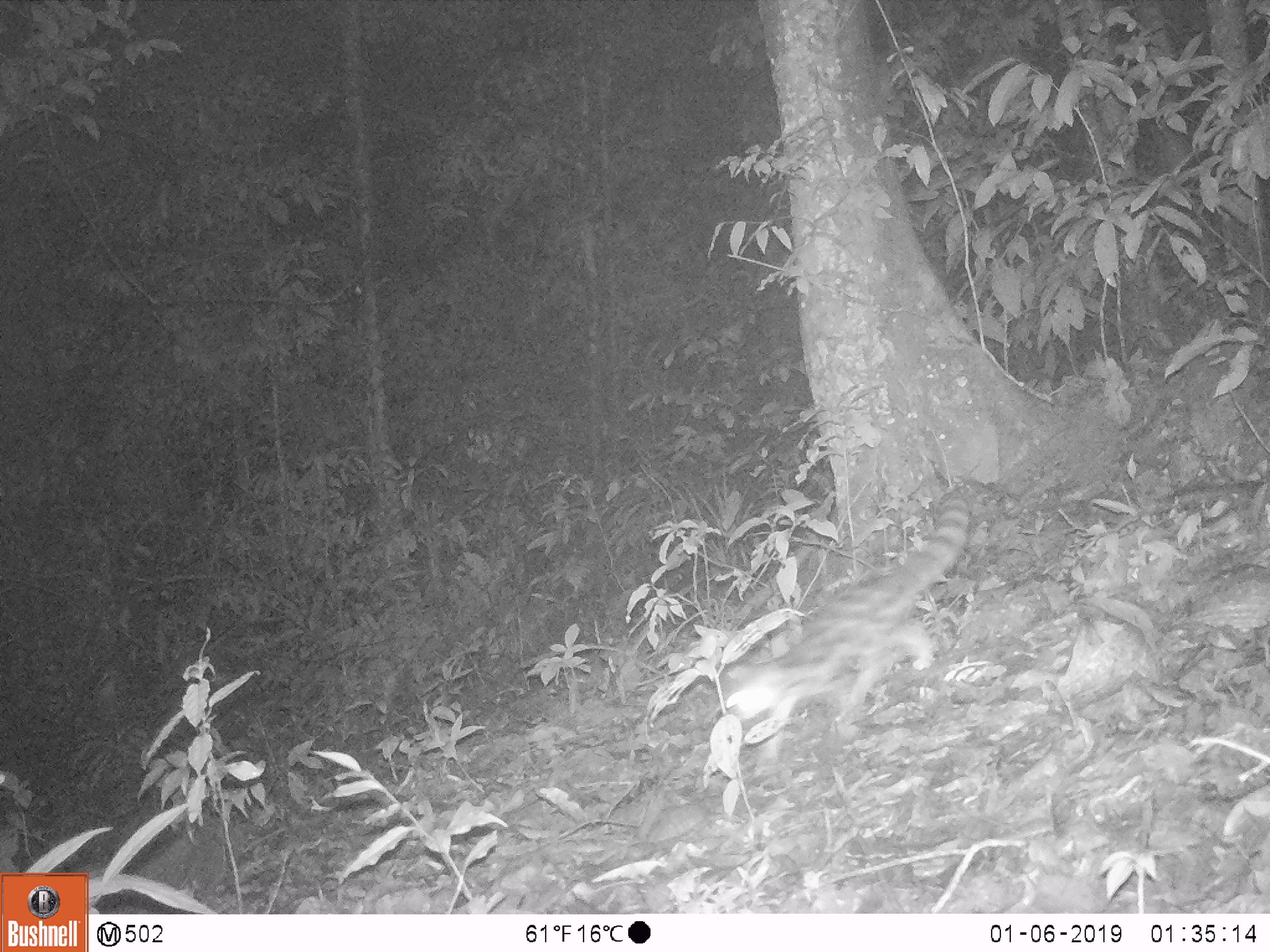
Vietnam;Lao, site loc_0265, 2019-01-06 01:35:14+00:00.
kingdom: Animalia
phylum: Chordata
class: Mammalia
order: Carnivora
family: Prionodontidae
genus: Prionodon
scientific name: Prionodon pardicolor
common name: spotted linsang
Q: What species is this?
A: Spotted linsang (Prionodon pardicolor).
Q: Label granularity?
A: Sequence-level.